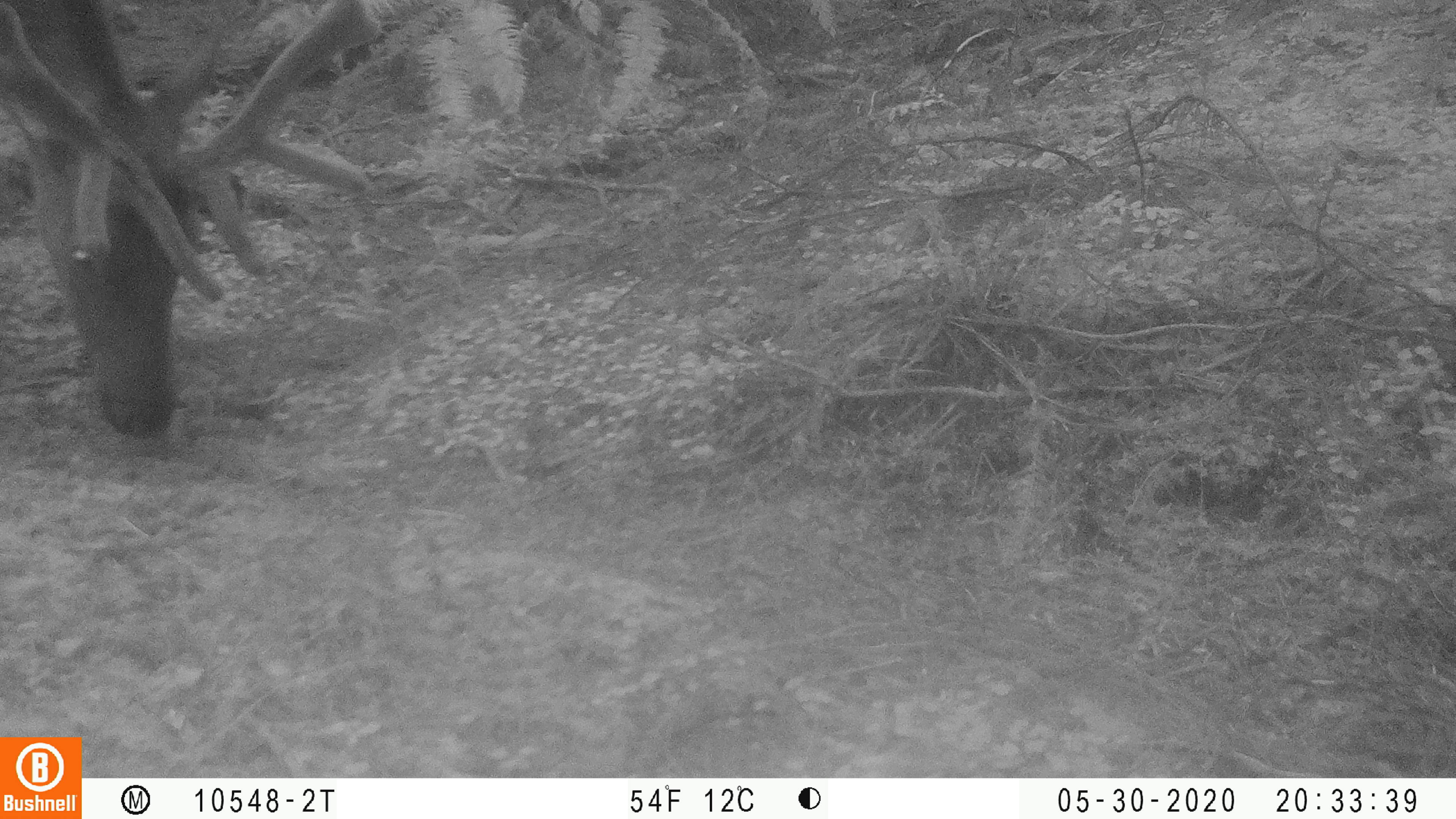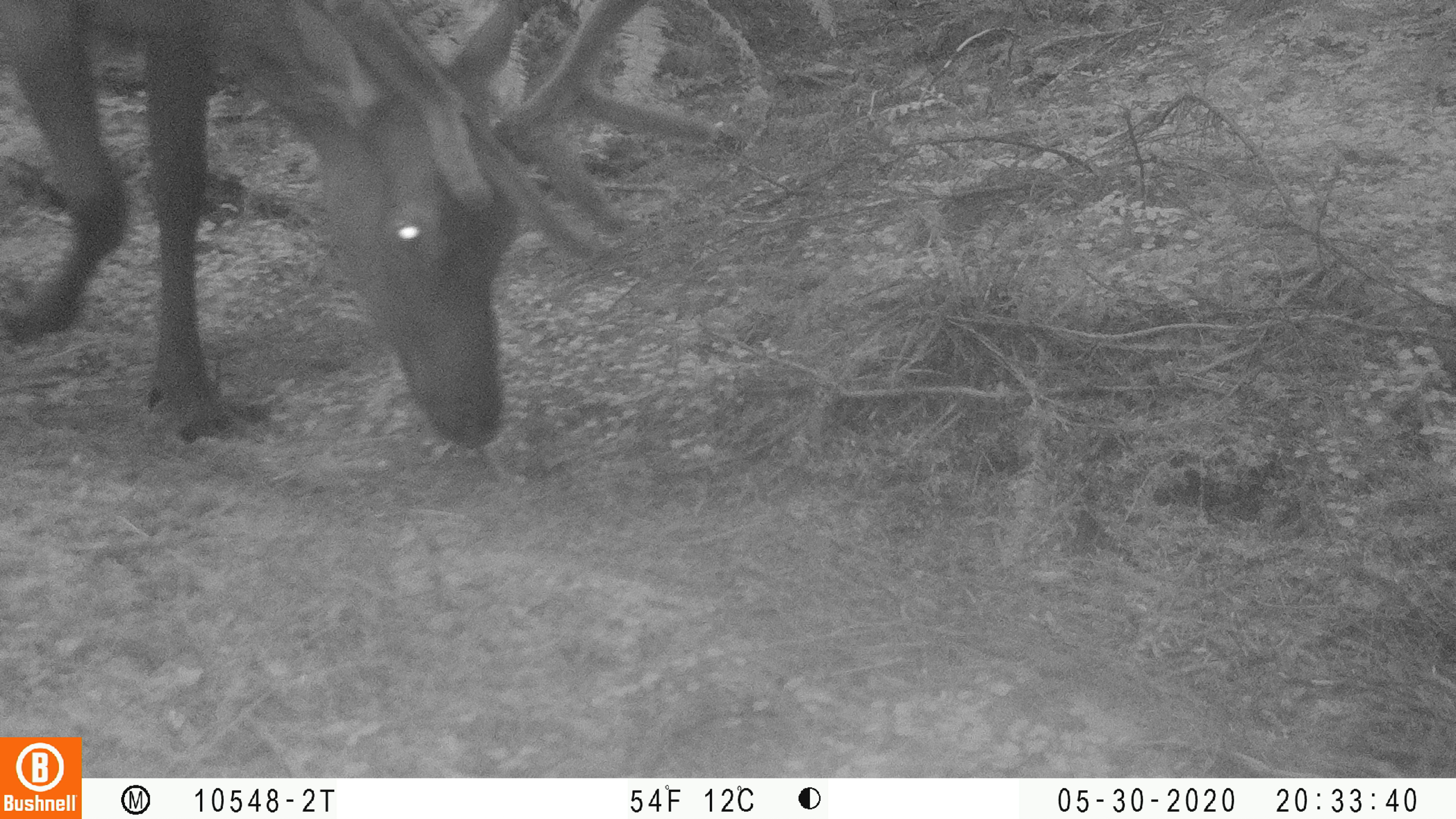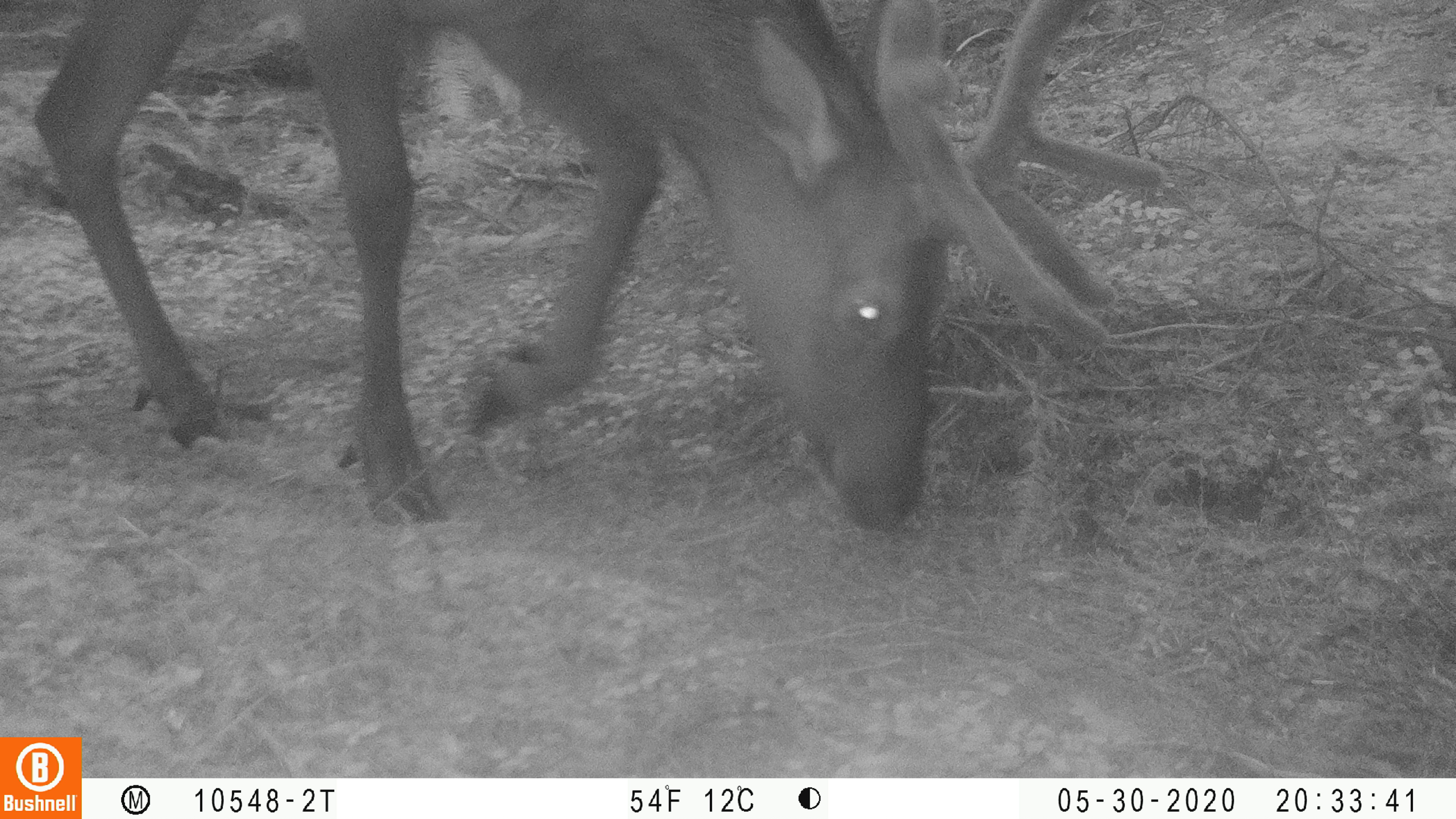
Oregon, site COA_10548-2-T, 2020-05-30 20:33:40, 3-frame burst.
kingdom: Animalia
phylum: Chordata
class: Mammalia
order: Artiodactyla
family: Cervidae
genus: Cervus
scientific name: Cervus canadensis roosevelti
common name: roosevelt elk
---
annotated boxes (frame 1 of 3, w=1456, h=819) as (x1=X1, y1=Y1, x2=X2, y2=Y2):
roosevelt elk: (x1=0, y1=1, x2=385, y2=448)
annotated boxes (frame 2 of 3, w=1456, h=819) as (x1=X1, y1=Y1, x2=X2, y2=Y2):
roosevelt elk: (x1=0, y1=0, x2=738, y2=456)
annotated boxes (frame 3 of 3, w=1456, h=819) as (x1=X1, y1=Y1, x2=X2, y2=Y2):
roosevelt elk: (x1=27, y1=2, x2=1174, y2=543)